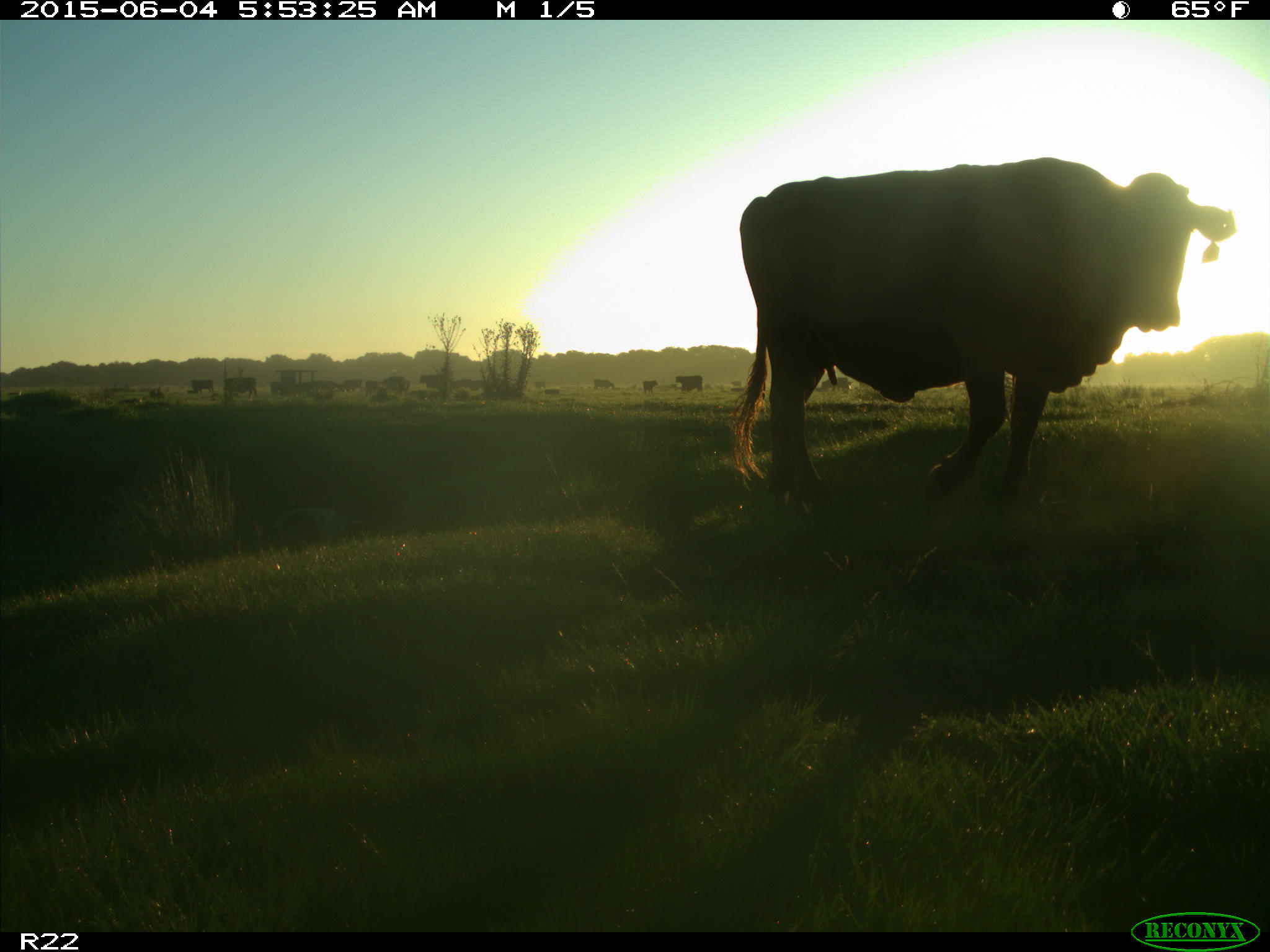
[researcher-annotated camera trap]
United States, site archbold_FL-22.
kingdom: Animalia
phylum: Chordata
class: Mammalia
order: Artiodactyla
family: Bovidae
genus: Bos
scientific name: Bos taurus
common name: domestic cow